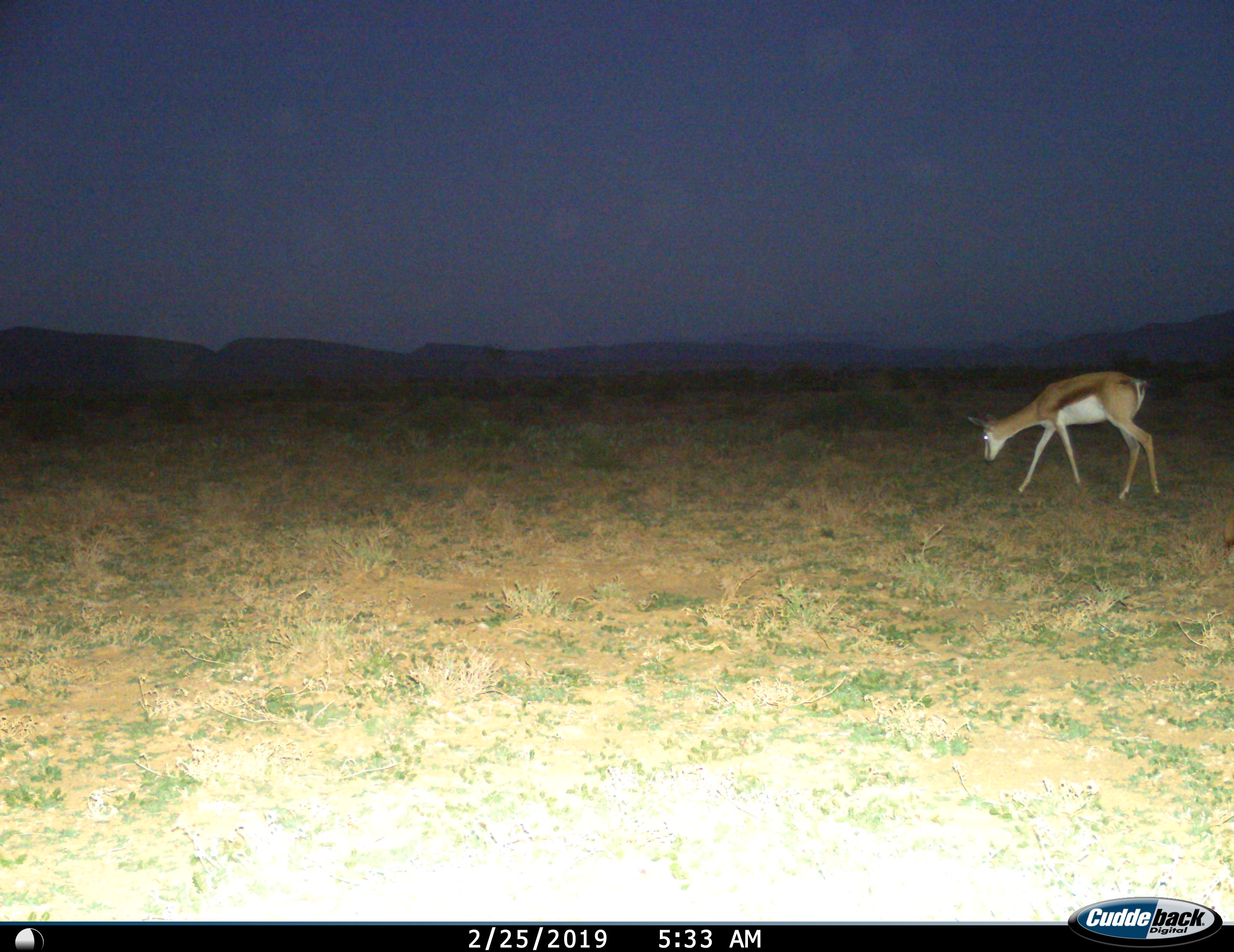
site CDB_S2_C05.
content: unidentified animal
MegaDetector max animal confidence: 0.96